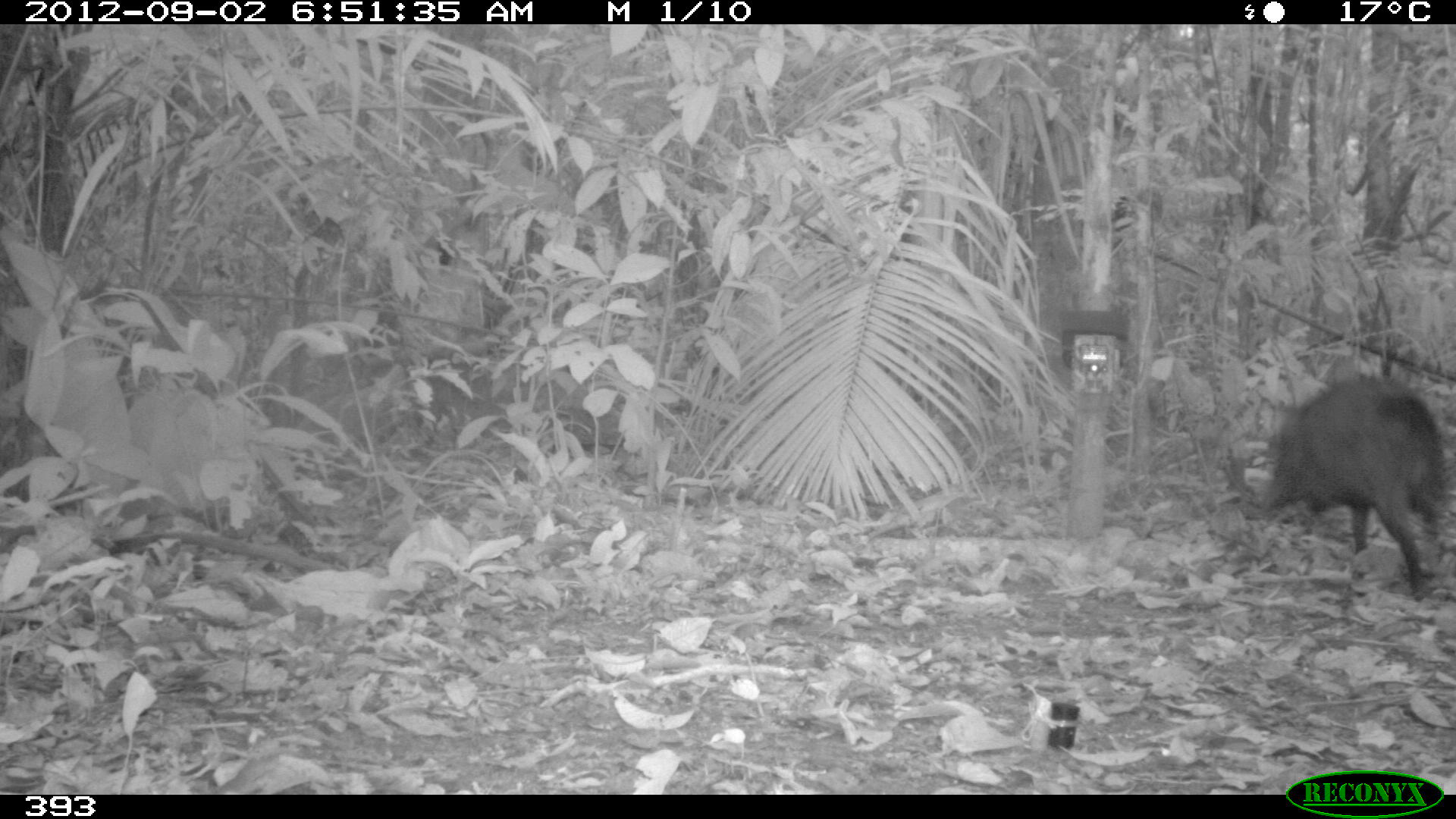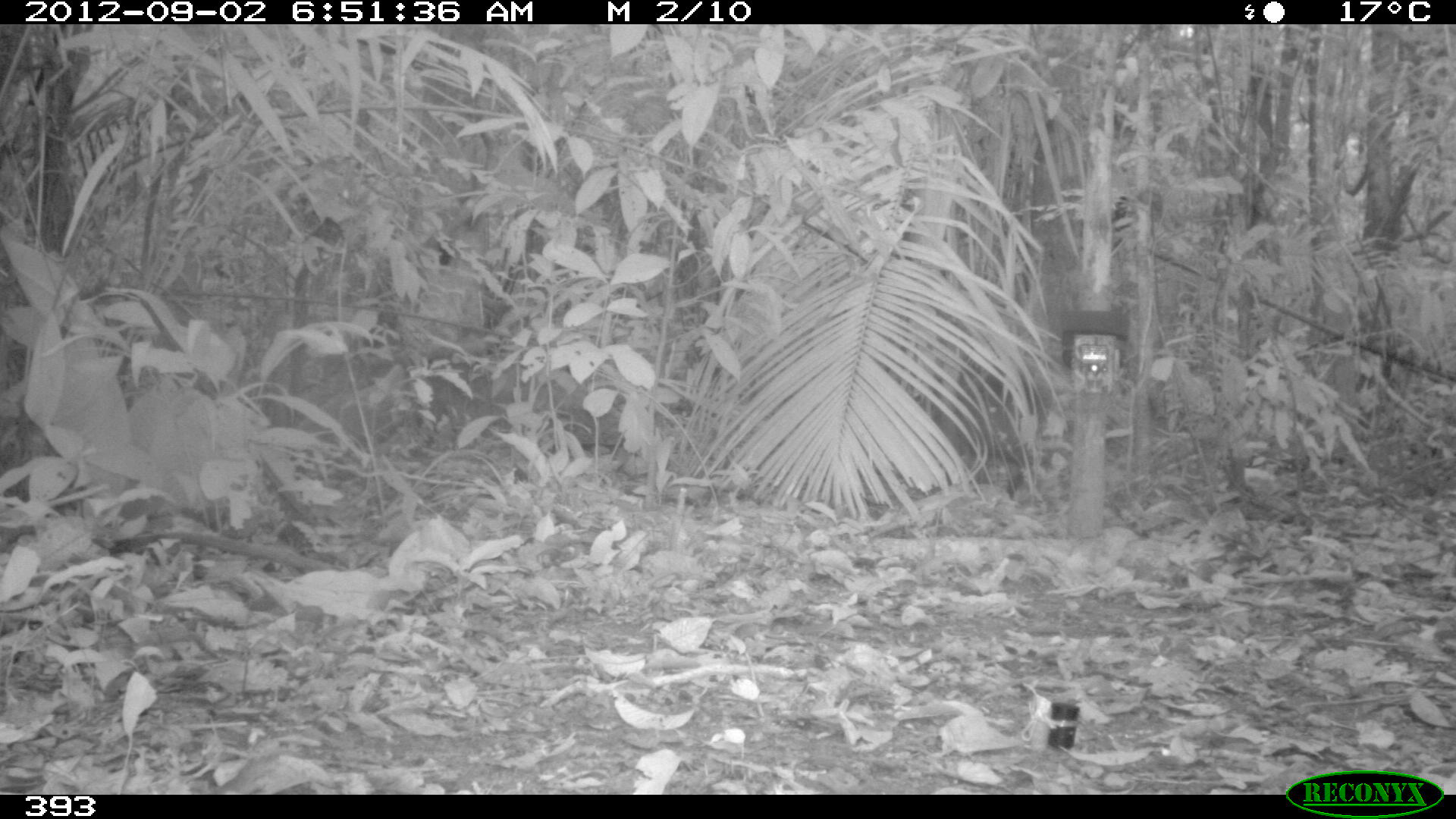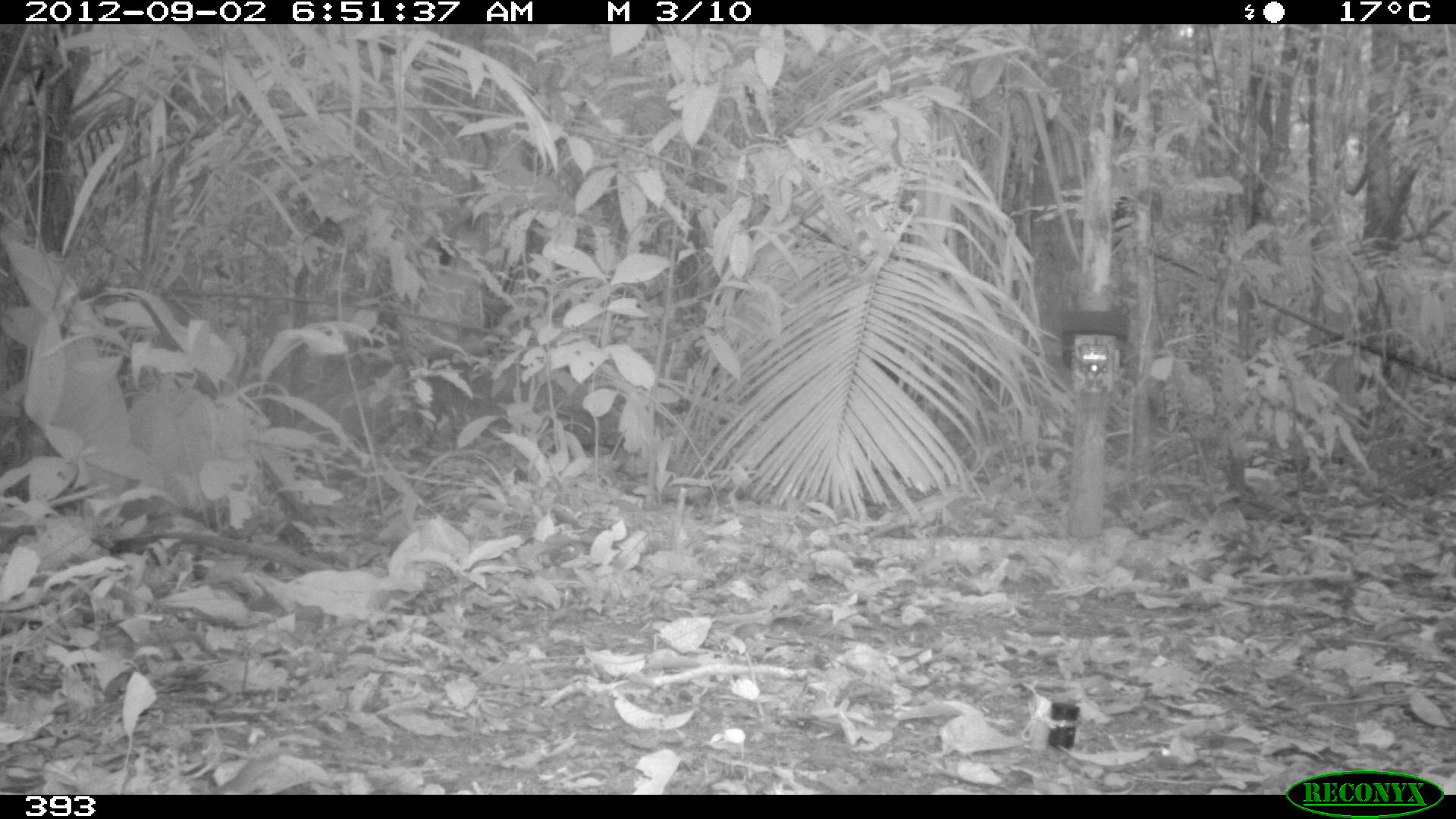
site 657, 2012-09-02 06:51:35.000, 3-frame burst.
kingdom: Animalia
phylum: Chordata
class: Mammalia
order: Artiodactyla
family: Tayassuidae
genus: Tayassu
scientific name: Tayassu pecari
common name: white-lipped peccary